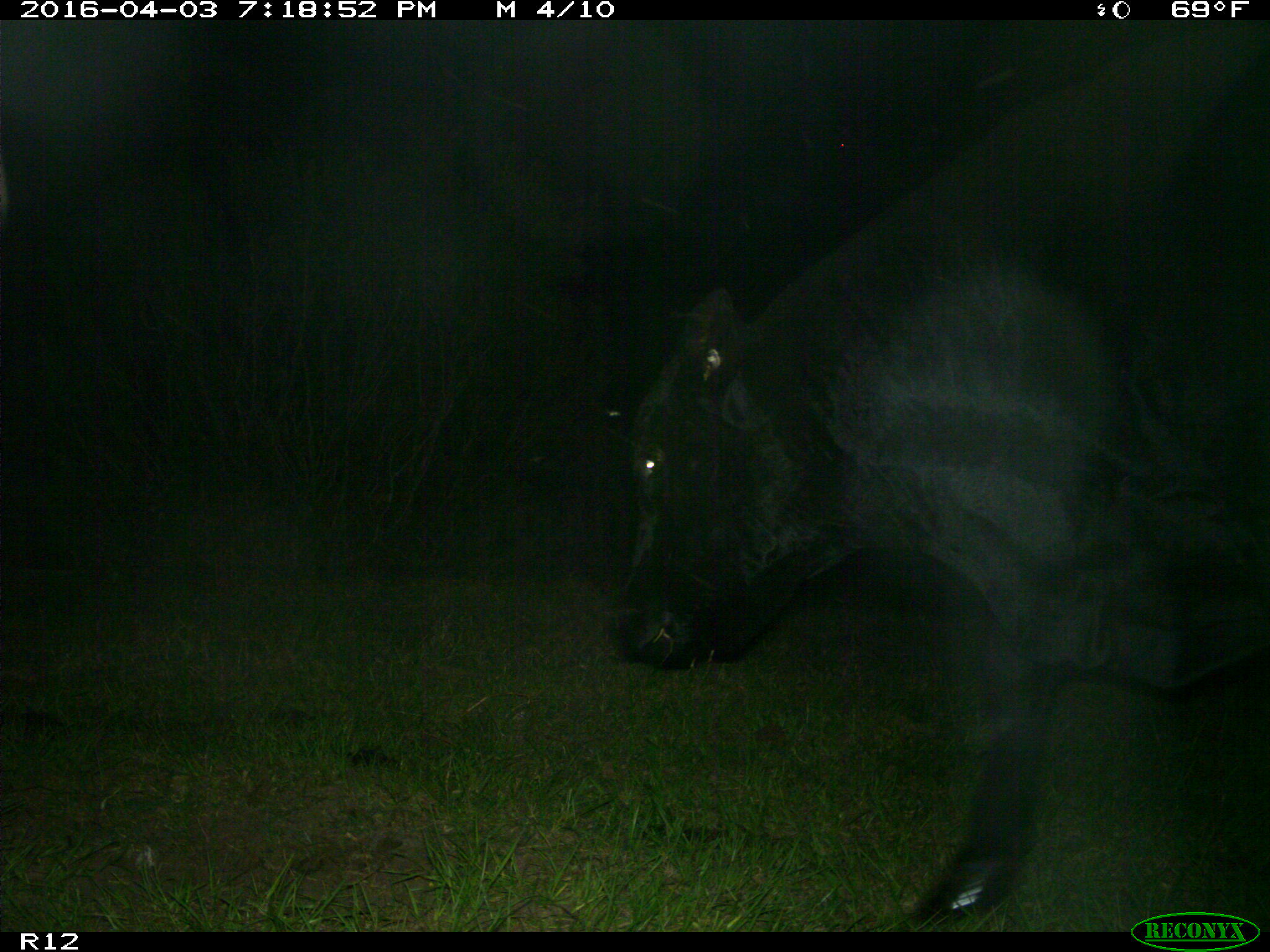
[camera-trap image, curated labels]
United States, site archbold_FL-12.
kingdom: Animalia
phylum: Chordata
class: Mammalia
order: Artiodactyla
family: Bovidae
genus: Bos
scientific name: Bos taurus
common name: domestic cow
Bos taurus (domestic cow).